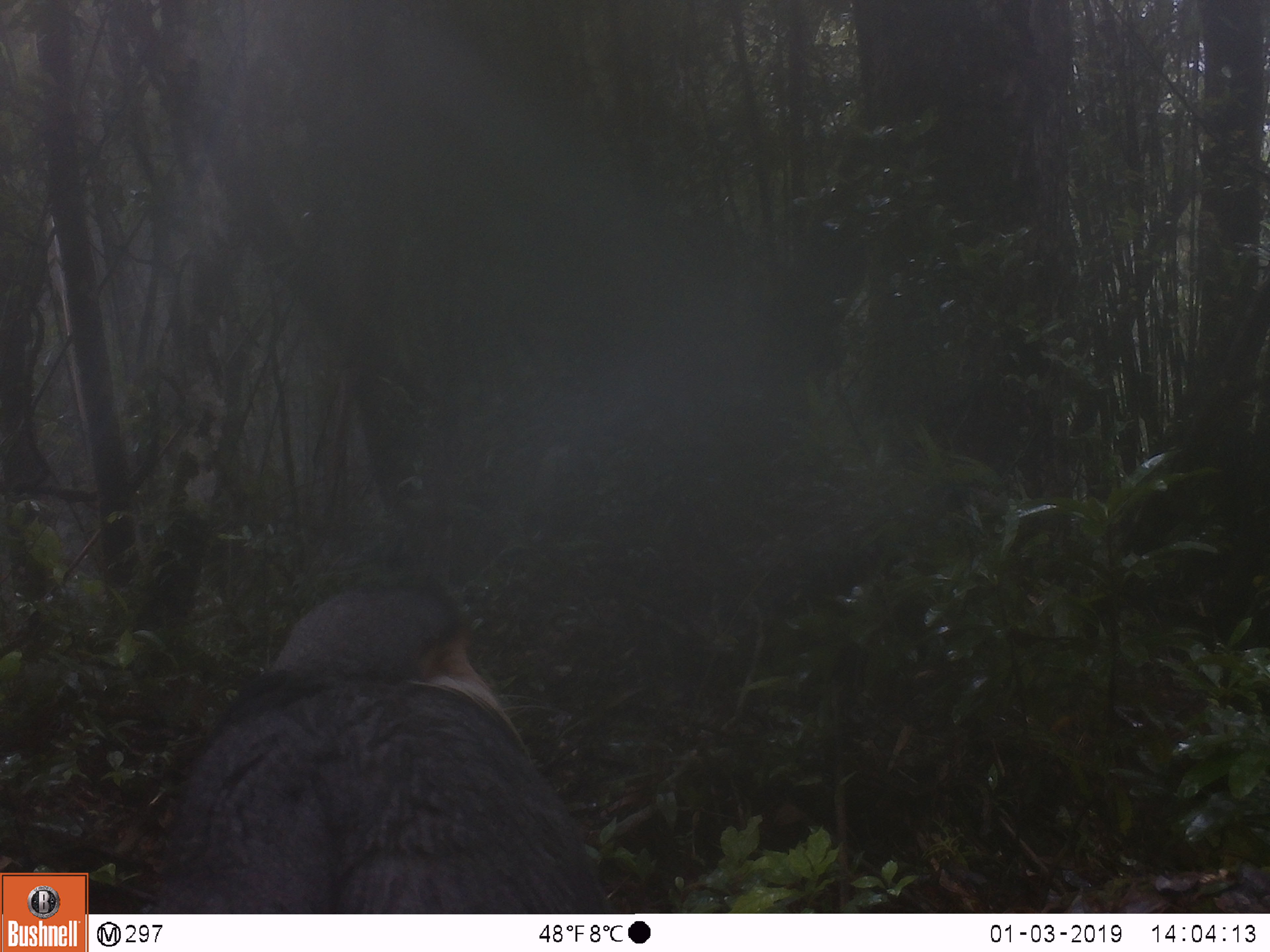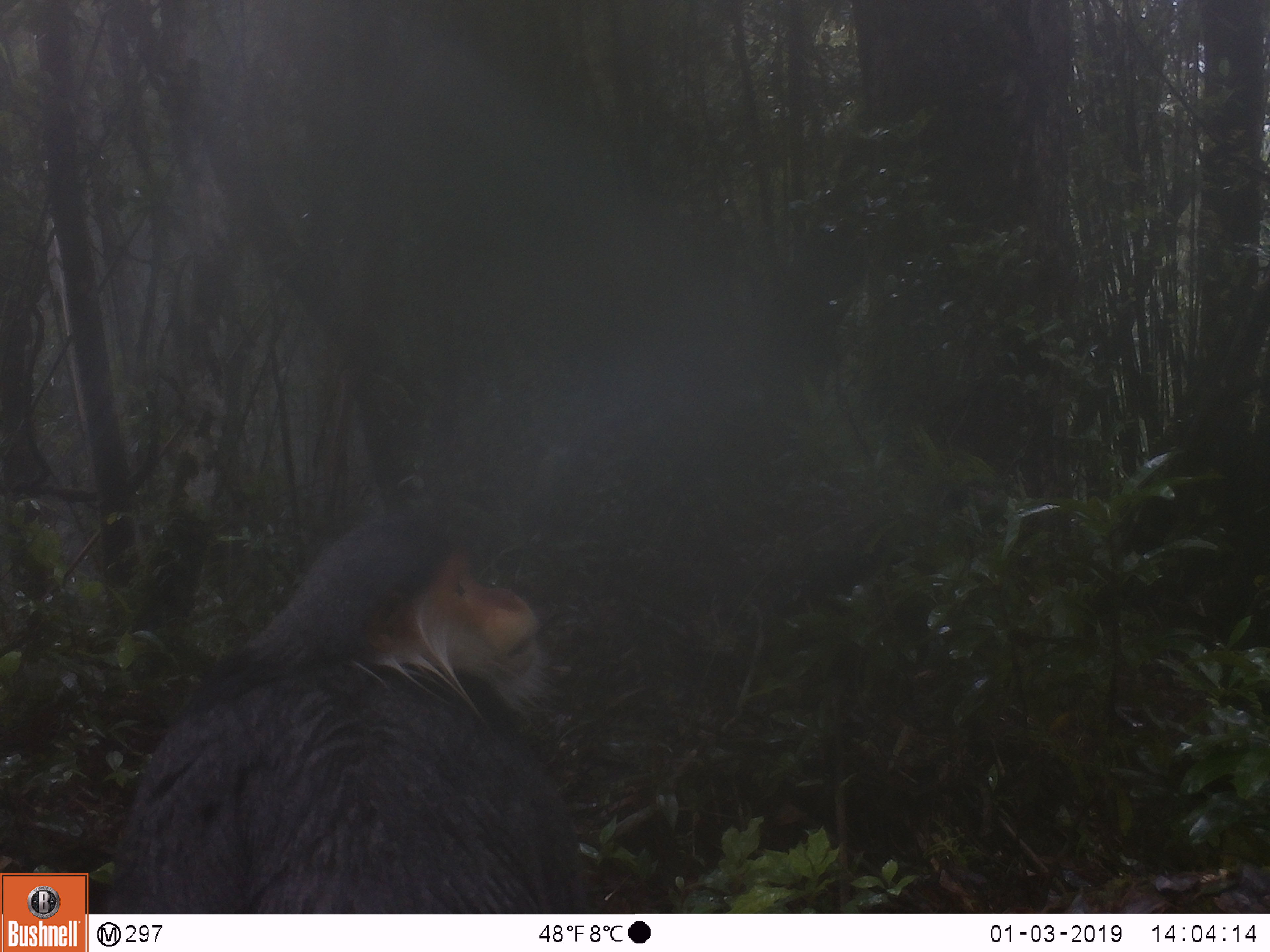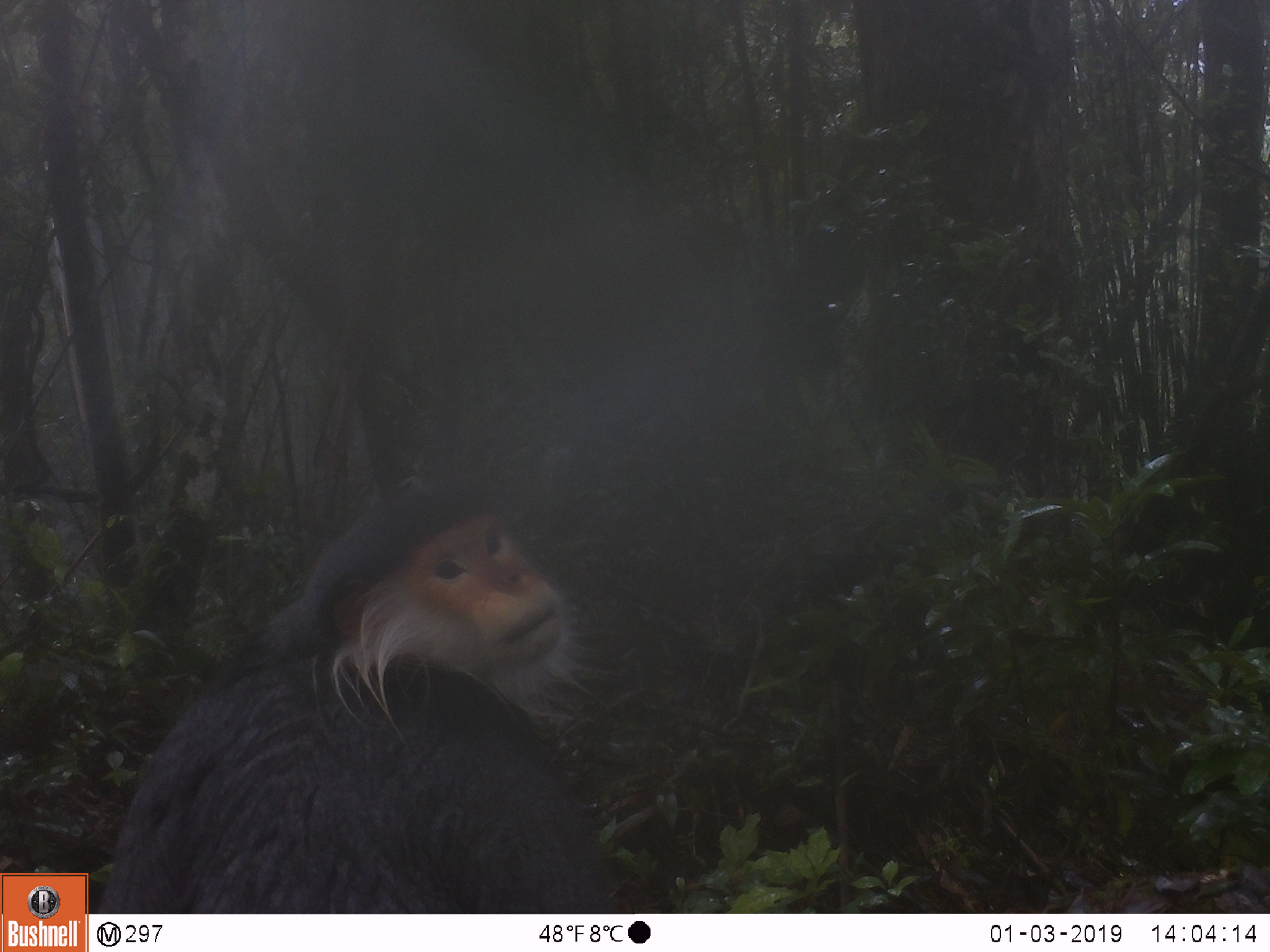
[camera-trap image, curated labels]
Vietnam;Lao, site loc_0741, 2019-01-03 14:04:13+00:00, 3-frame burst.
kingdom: Animalia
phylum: Chordata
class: Mammalia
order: Primates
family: Cercopithecidae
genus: Pygathrix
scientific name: Pygathrix nemaeus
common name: red-shanked douc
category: red shanked douc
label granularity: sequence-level